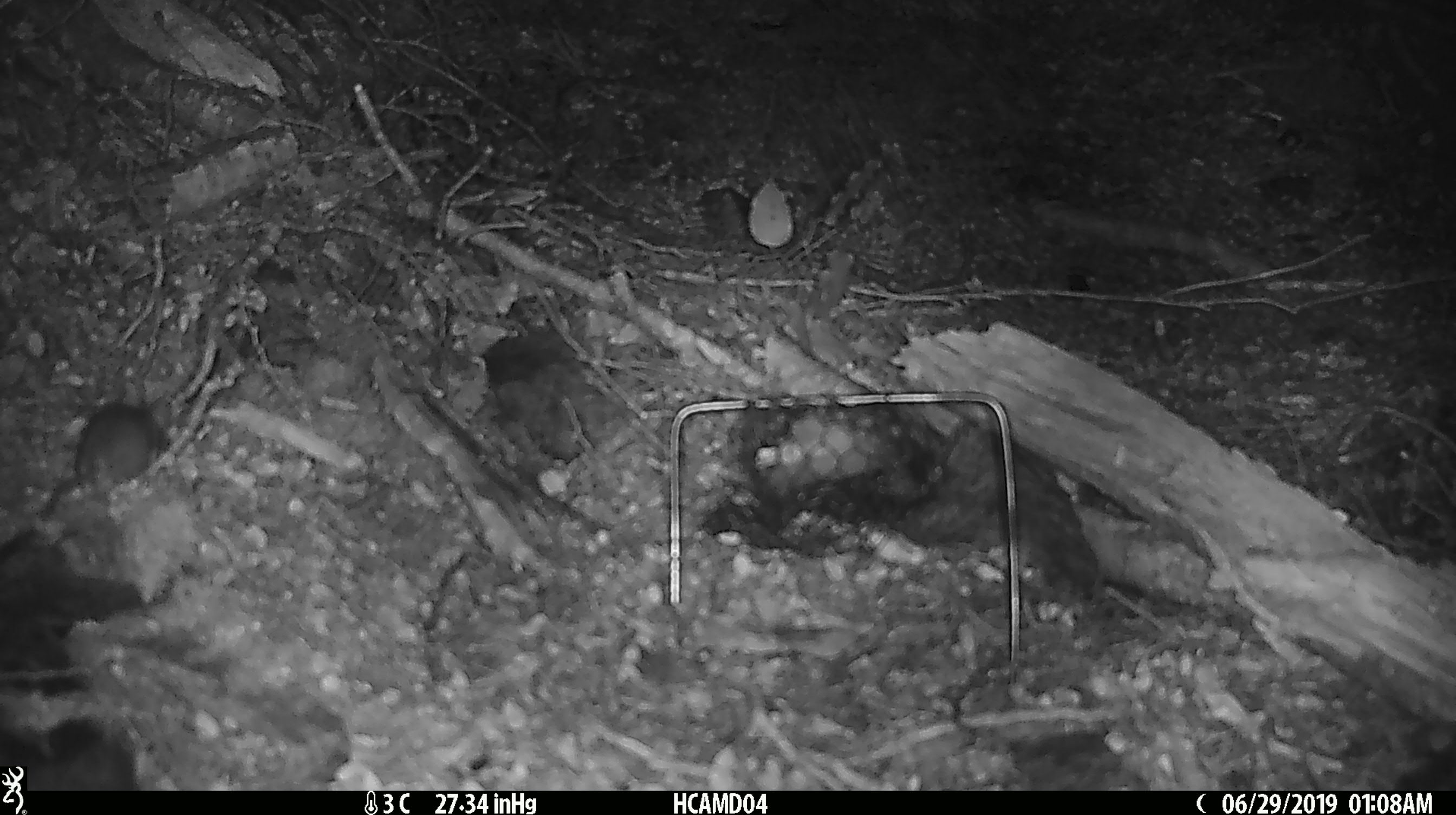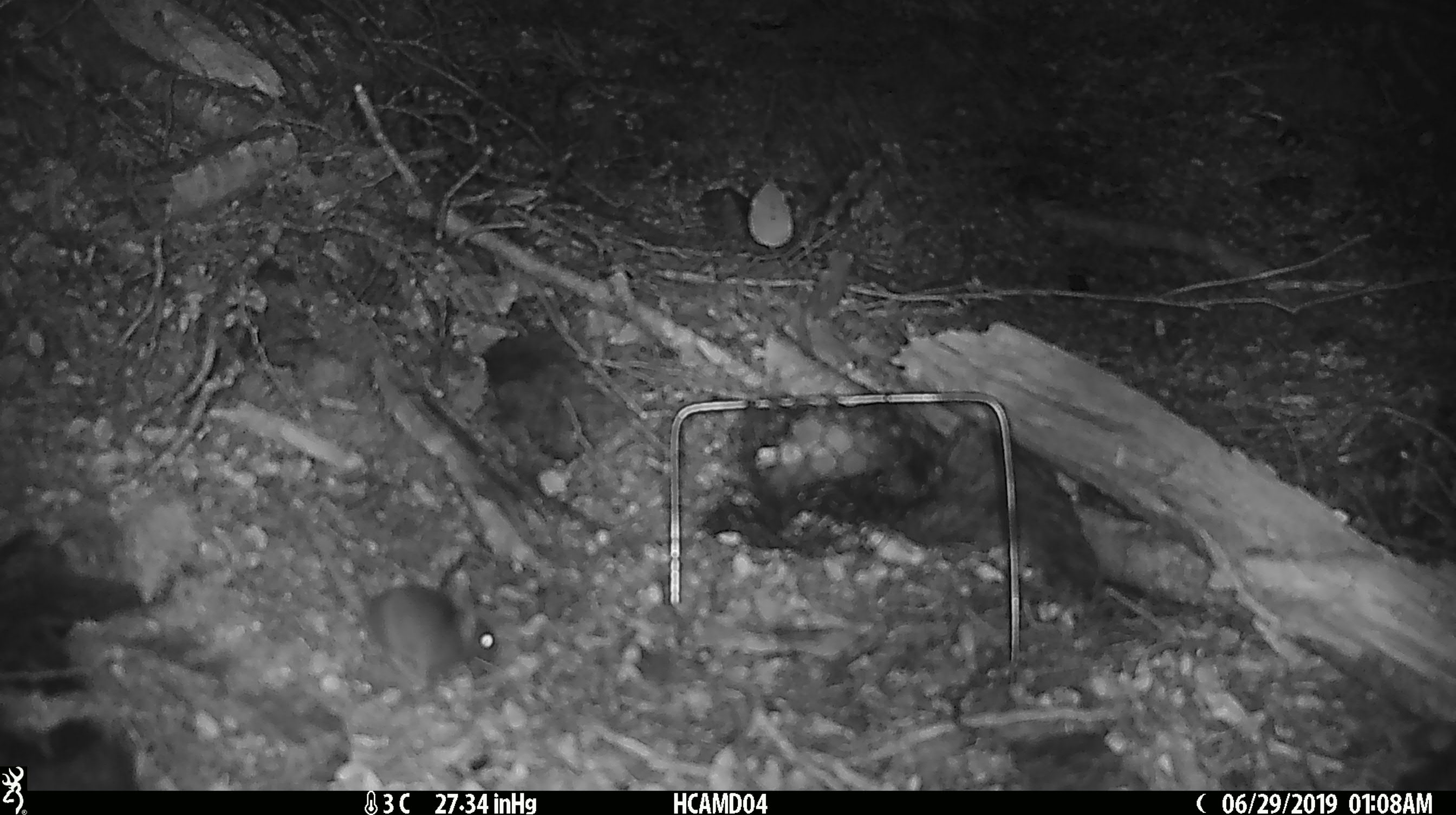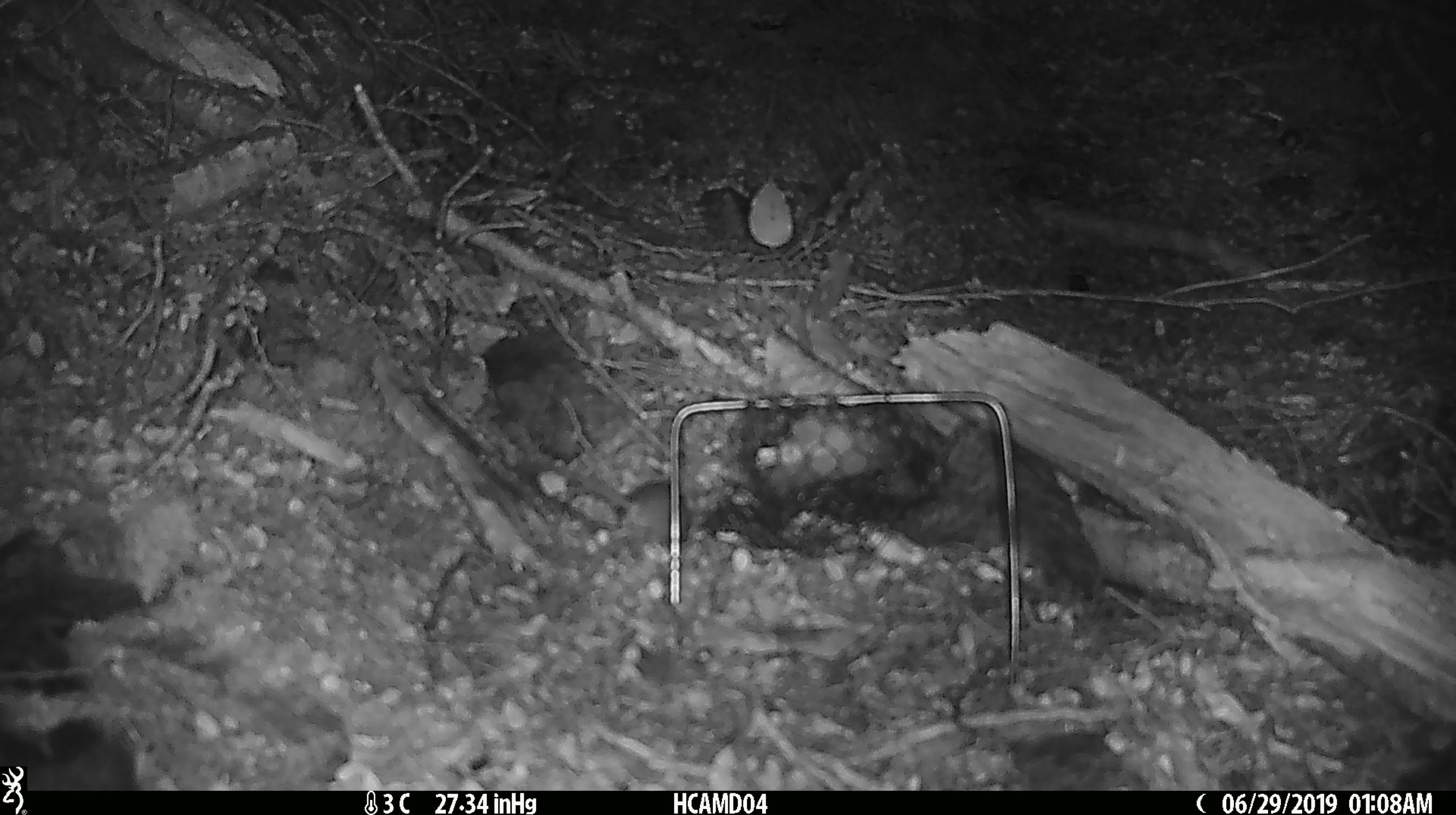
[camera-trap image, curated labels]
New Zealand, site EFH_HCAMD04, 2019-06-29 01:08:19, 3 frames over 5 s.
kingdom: Animalia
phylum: Chordata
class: Mammalia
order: Rodentia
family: Muridae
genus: Mus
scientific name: Mus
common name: mouse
Mouse (Mus).